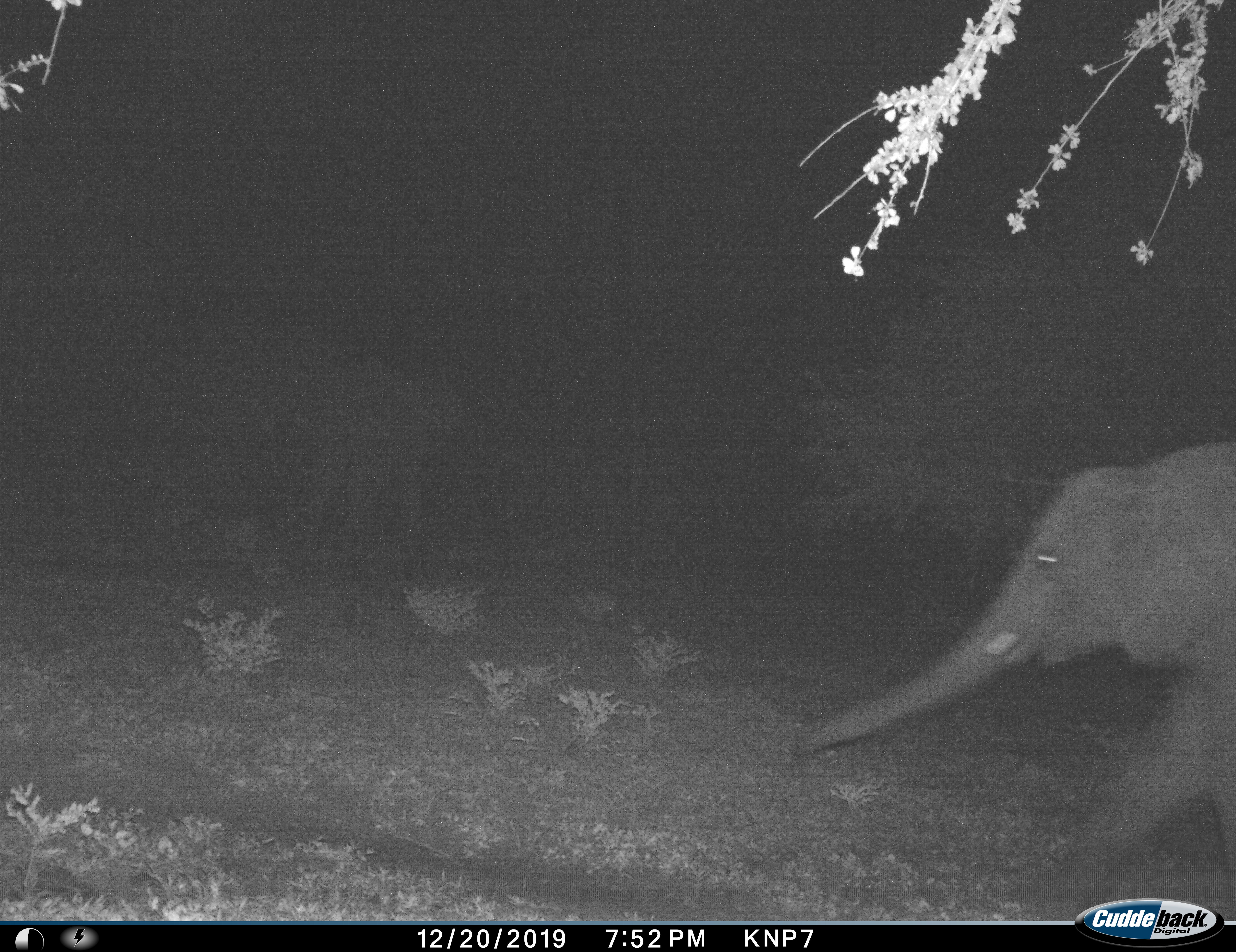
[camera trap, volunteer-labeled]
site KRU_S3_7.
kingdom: Animalia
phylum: Chordata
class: Mammalia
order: Proboscidea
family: Elephantidae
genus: Loxodonta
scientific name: Loxodonta africana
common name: african bush elephant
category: elephant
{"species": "elephant (african bush elephant) (Loxodonta africana)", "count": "1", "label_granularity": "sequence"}